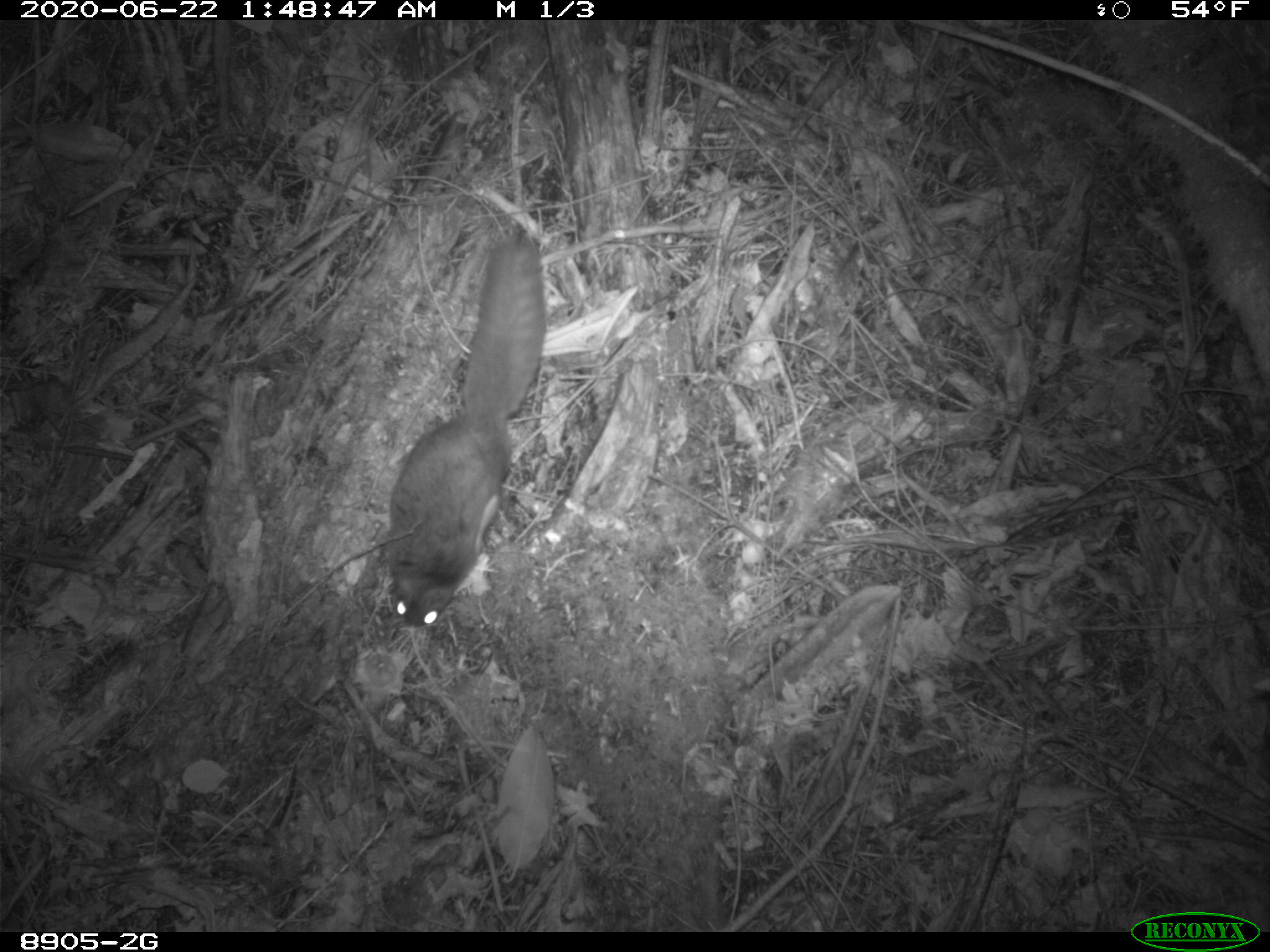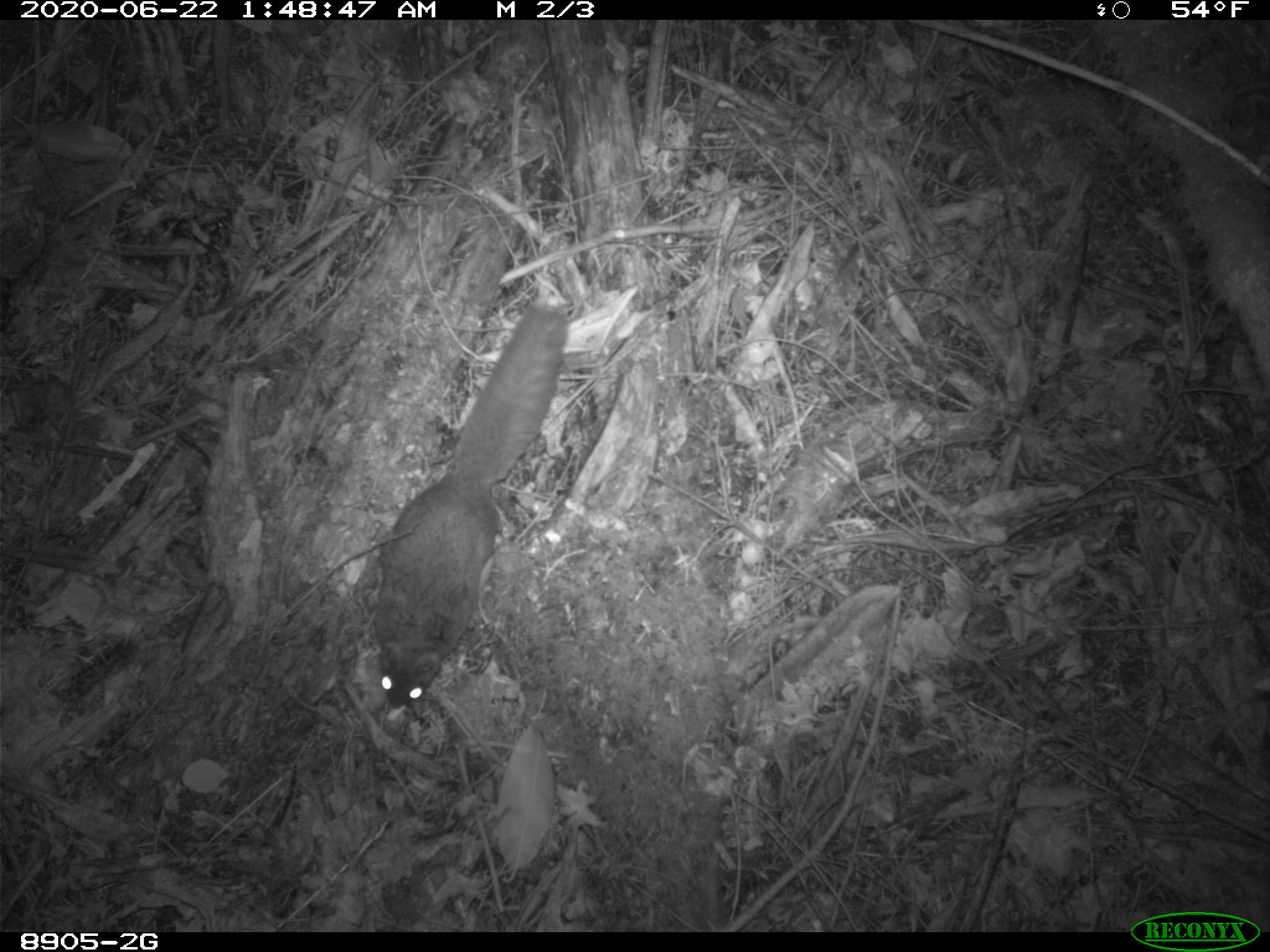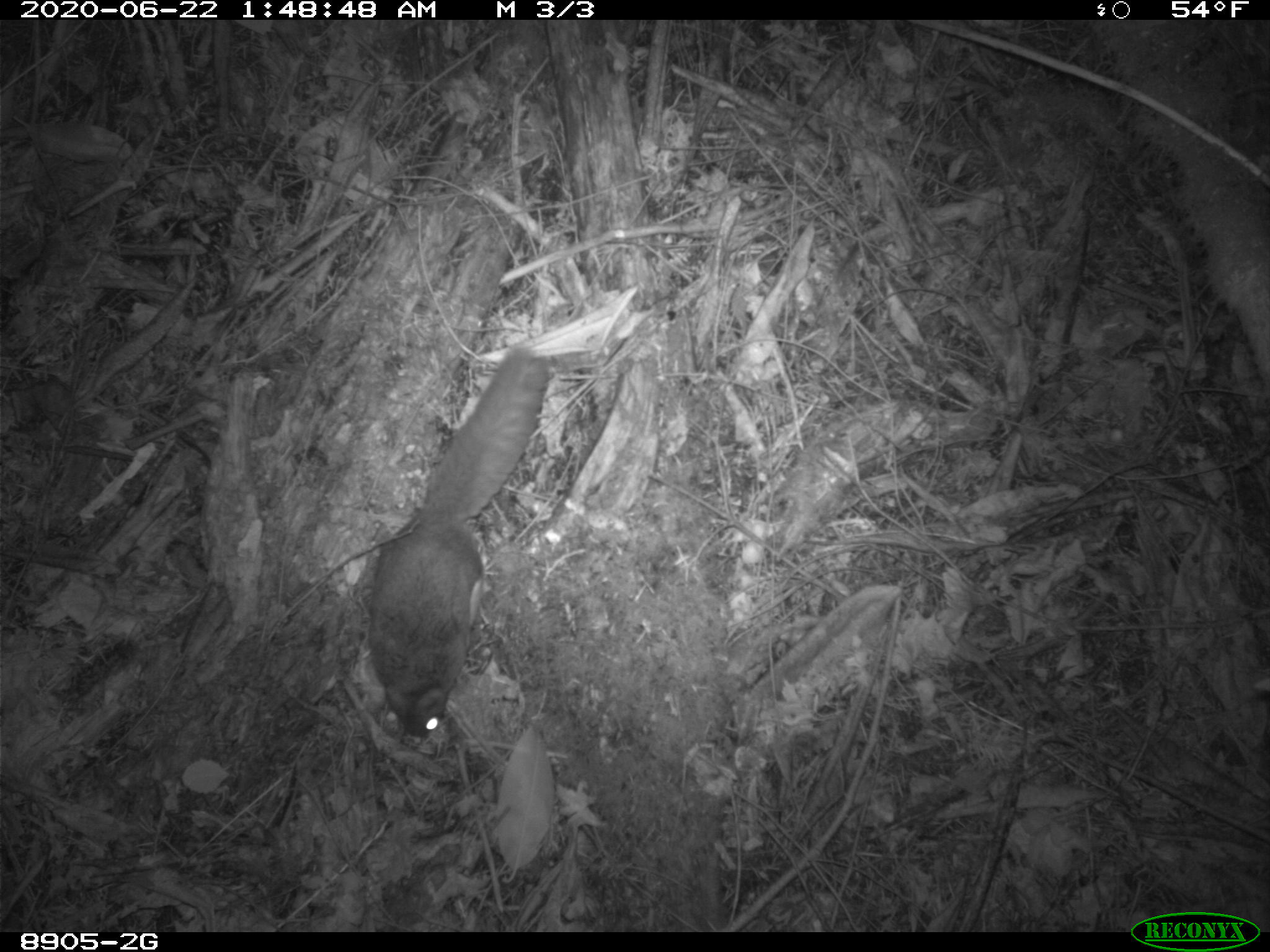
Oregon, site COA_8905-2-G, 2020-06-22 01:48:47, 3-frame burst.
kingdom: Animalia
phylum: Chordata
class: Mammalia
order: Rodentia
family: Sciuridae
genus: Glaucomys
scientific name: Glaucomys oregonensis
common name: humboldt's flying squirrel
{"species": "humboldt's flying squirrel (Glaucomys oregonensis)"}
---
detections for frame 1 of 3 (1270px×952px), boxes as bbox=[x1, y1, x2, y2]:
humboldt's flying squirrel: bbox=[373, 226, 554, 646]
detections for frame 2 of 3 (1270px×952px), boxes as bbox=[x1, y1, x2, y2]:
humboldt's flying squirrel: bbox=[351, 293, 583, 716]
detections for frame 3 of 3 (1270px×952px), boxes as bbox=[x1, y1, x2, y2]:
humboldt's flying squirrel: bbox=[358, 336, 566, 753]